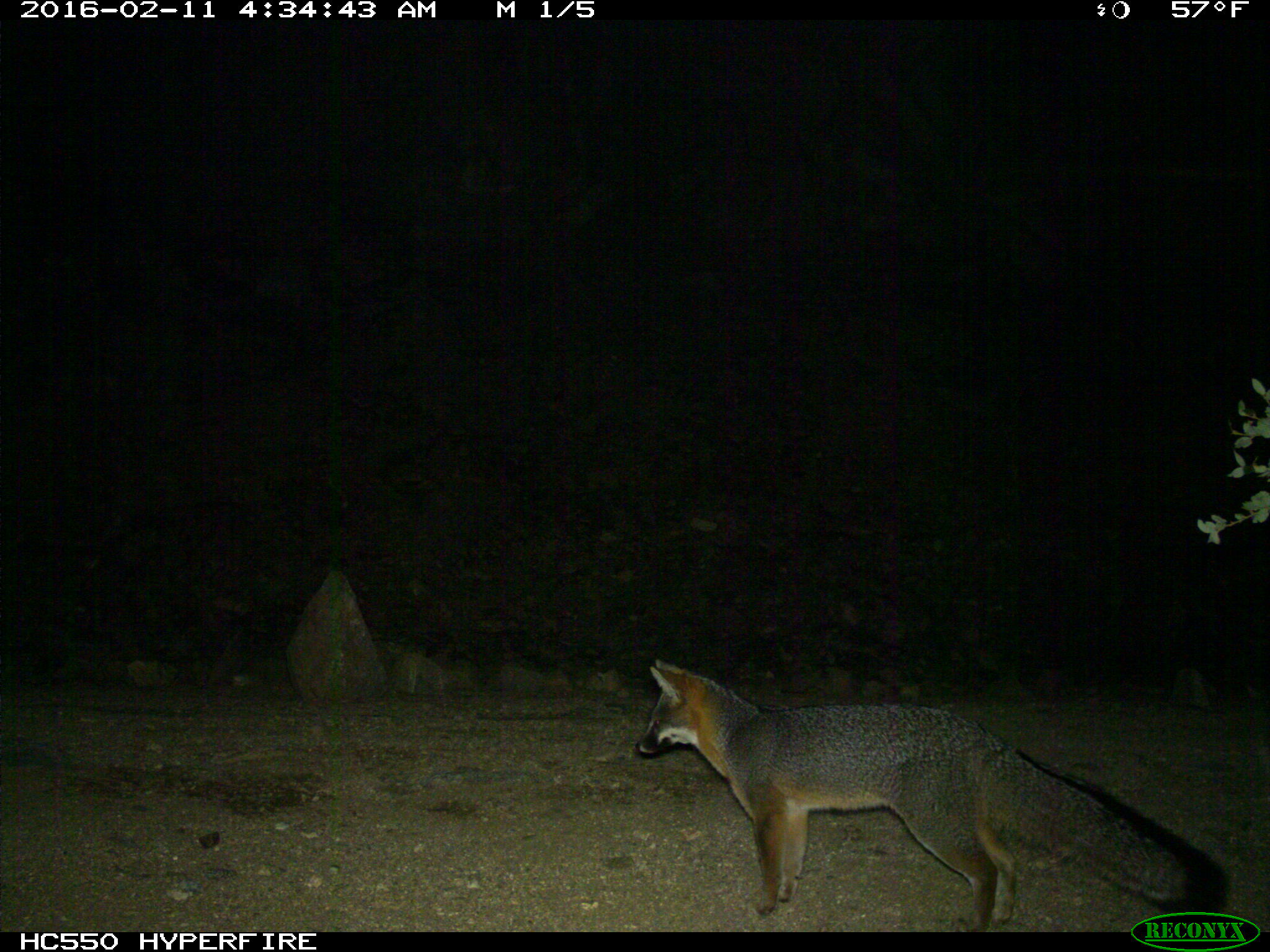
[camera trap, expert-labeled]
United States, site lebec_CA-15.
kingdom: Animalia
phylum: Chordata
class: Mammalia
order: Carnivora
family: Canidae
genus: Urocyon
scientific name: Urocyon cinereoargenteus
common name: gray fox